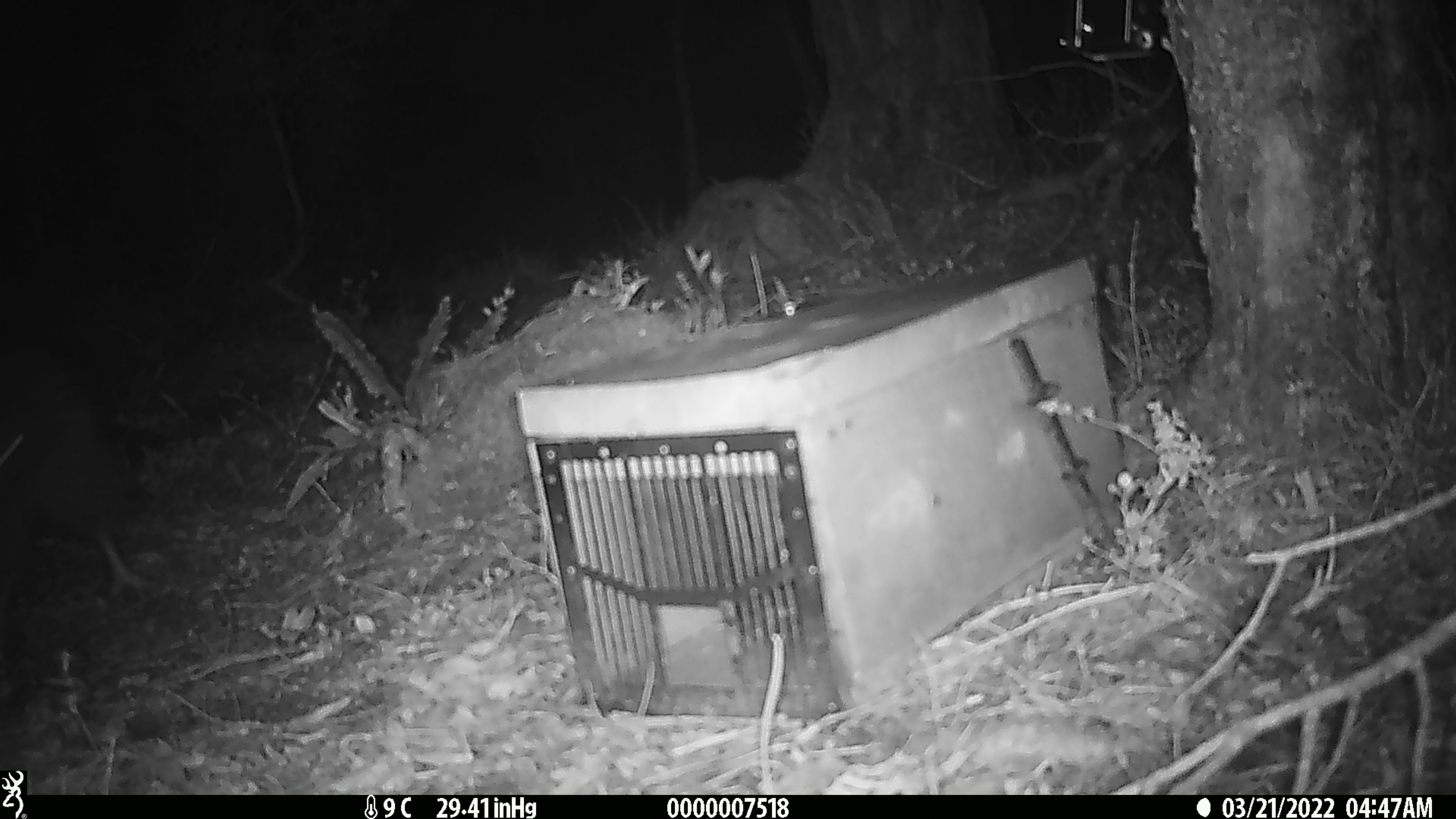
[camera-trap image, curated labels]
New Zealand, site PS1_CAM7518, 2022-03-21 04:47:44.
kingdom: Animalia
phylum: Chordata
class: Aves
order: Apterygiformes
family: Apterygidae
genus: Apteryx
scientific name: Apteryx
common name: kiwi